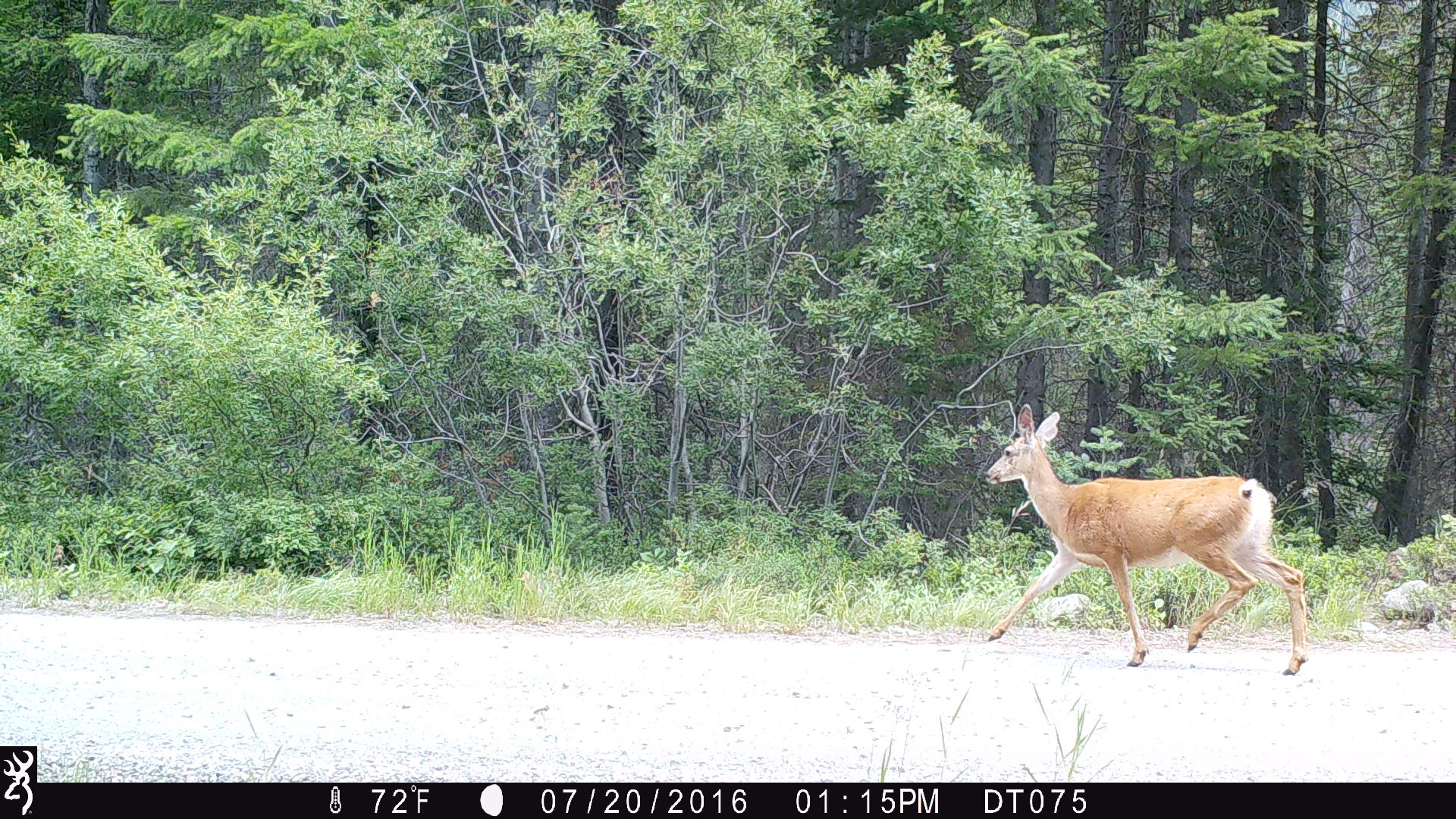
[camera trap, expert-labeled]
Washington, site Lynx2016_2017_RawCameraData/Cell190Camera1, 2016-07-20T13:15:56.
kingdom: Animalia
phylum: Chordata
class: Mammalia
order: Artiodactyla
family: Cervidae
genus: Odocoileus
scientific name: Odocoileus hemionus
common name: mule deer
Odocoileus hemionus (mule deer). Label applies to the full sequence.